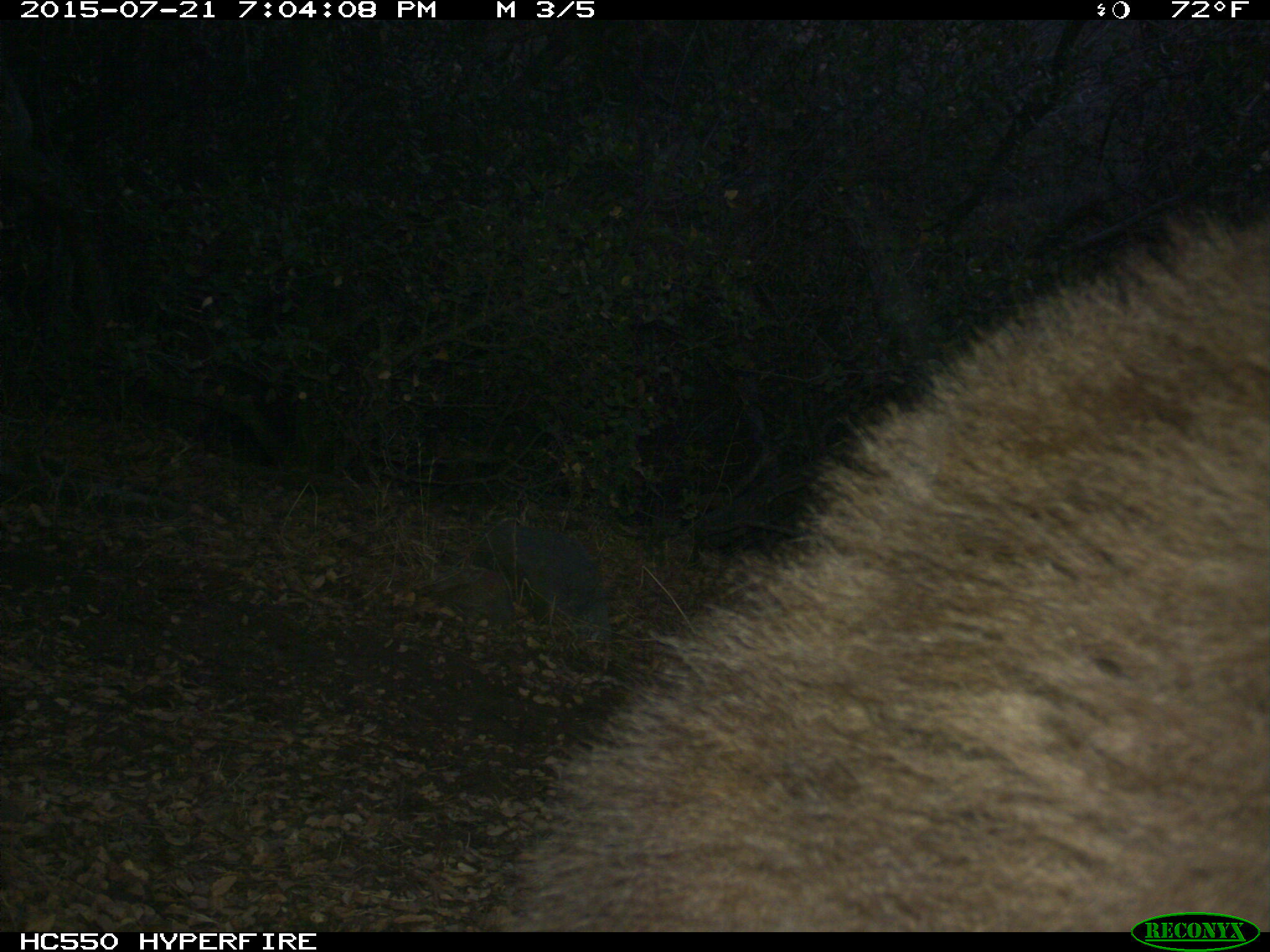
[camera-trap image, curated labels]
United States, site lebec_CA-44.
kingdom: Animalia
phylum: Chordata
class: Mammalia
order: Carnivora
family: Ursidae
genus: Ursus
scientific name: Ursus americanus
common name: american black bear